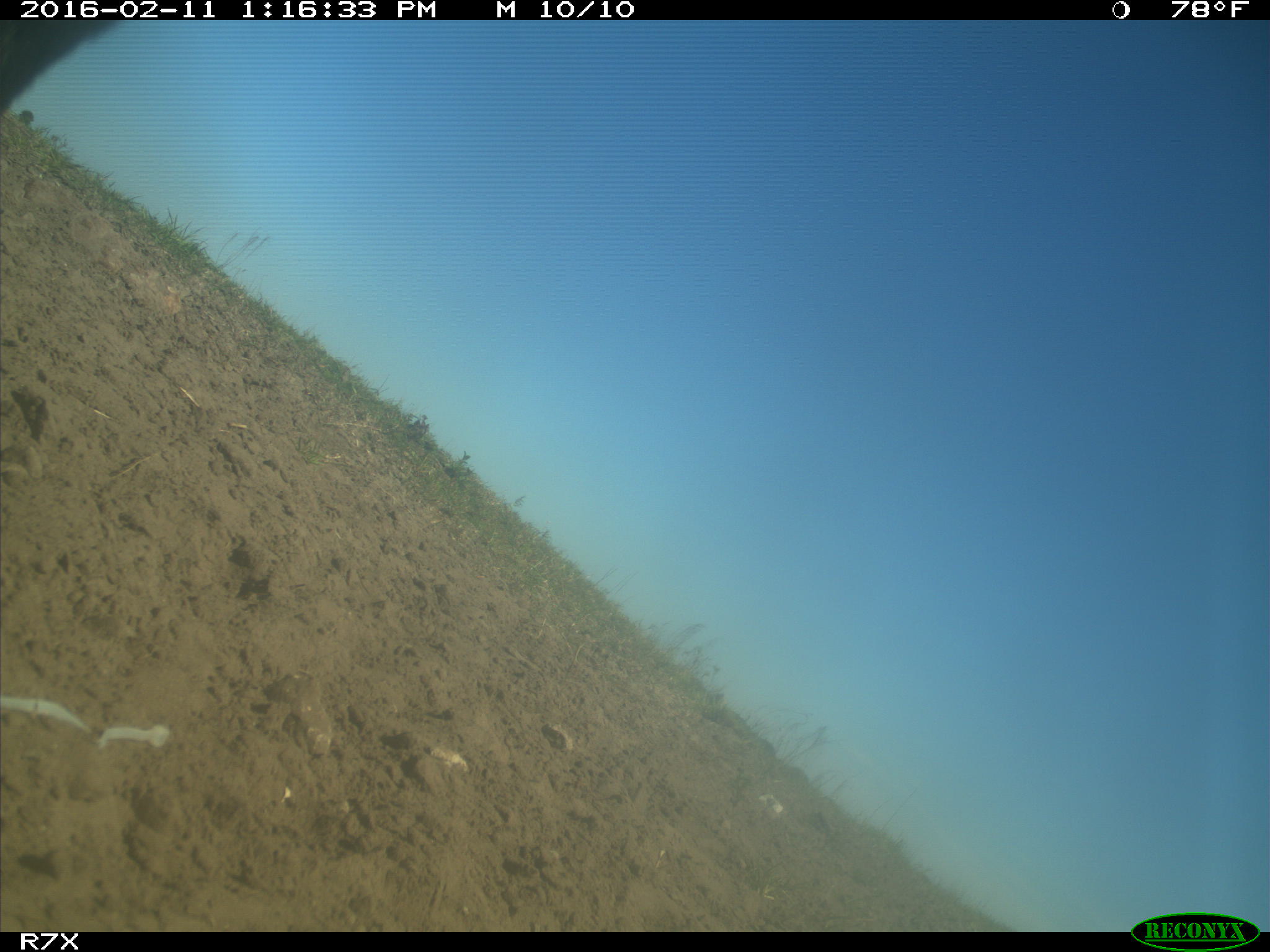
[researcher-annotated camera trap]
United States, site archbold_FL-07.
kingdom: Animalia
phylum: Chordata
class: Mammalia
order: Artiodactyla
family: Bovidae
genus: Bos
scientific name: Bos taurus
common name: domestic cow